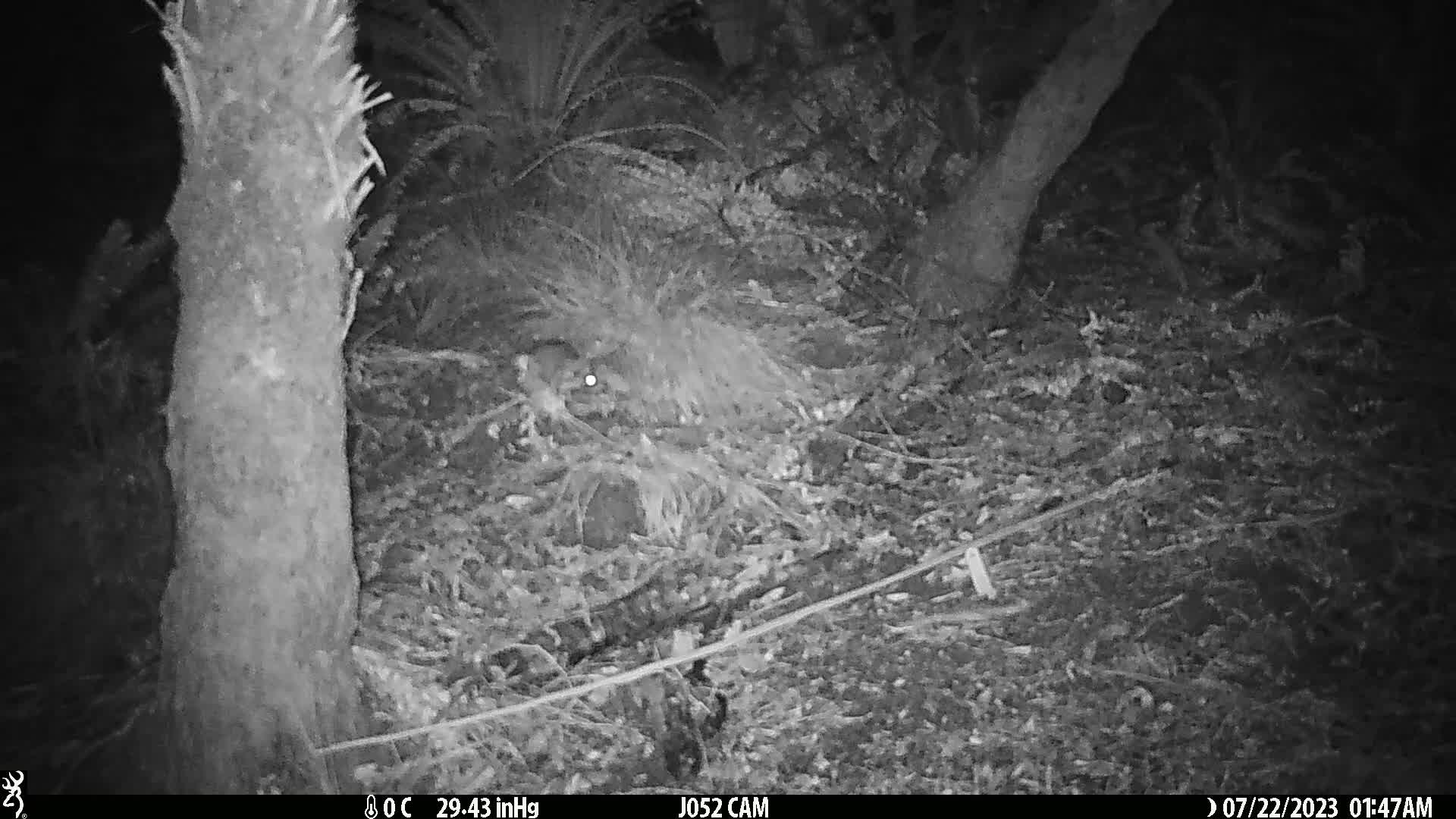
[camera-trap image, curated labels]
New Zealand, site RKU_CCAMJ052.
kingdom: Animalia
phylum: Chordata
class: Mammalia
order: Rodentia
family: Muridae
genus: Rattus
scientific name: Rattus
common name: rat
Rat (Rattus).